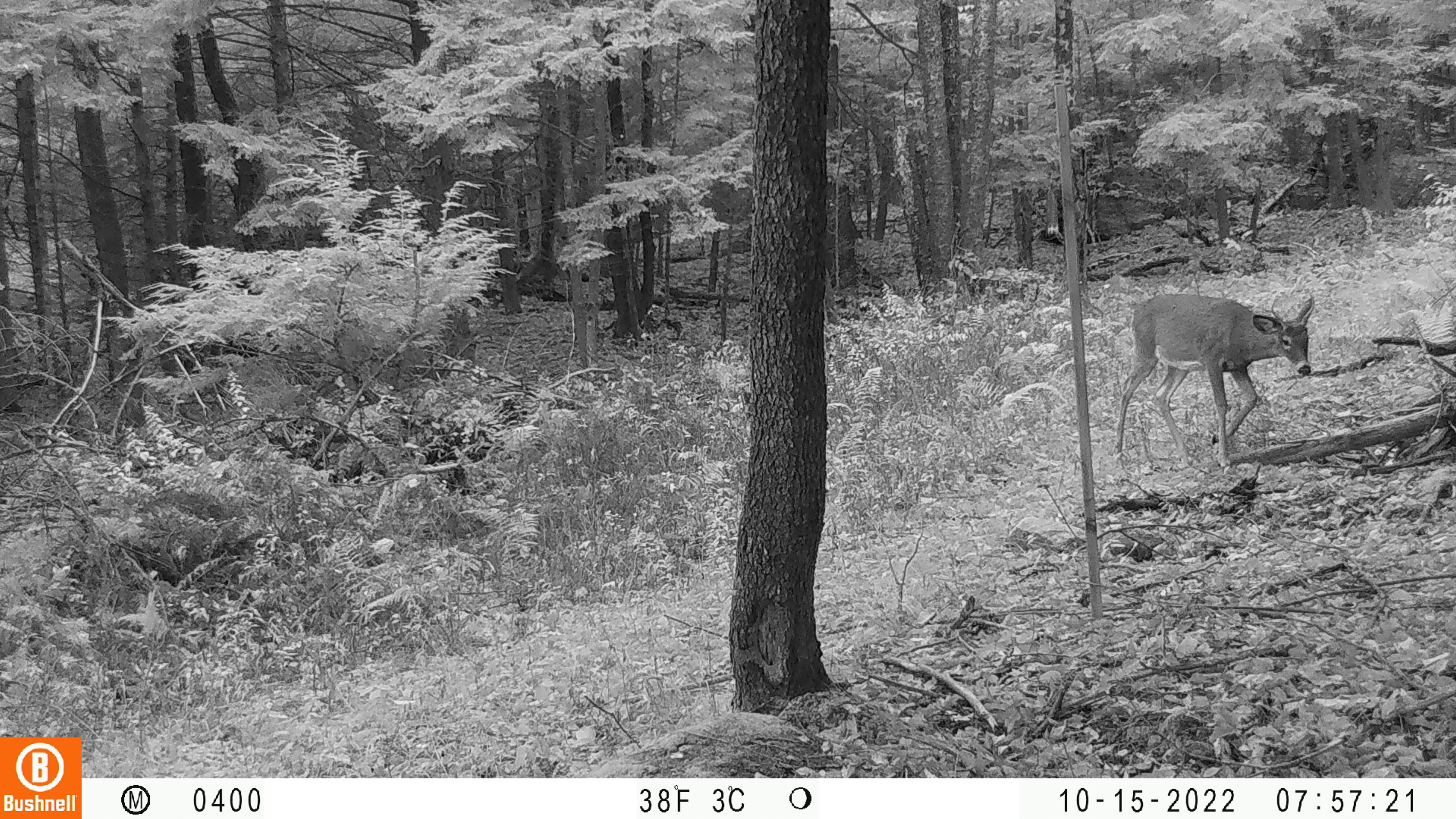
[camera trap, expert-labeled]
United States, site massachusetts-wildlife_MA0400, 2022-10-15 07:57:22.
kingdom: Animalia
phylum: Chordata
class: Mammalia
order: Artiodactyla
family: Cervidae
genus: Odocoileus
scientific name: Odocoileus virginianus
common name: white-tailed deer